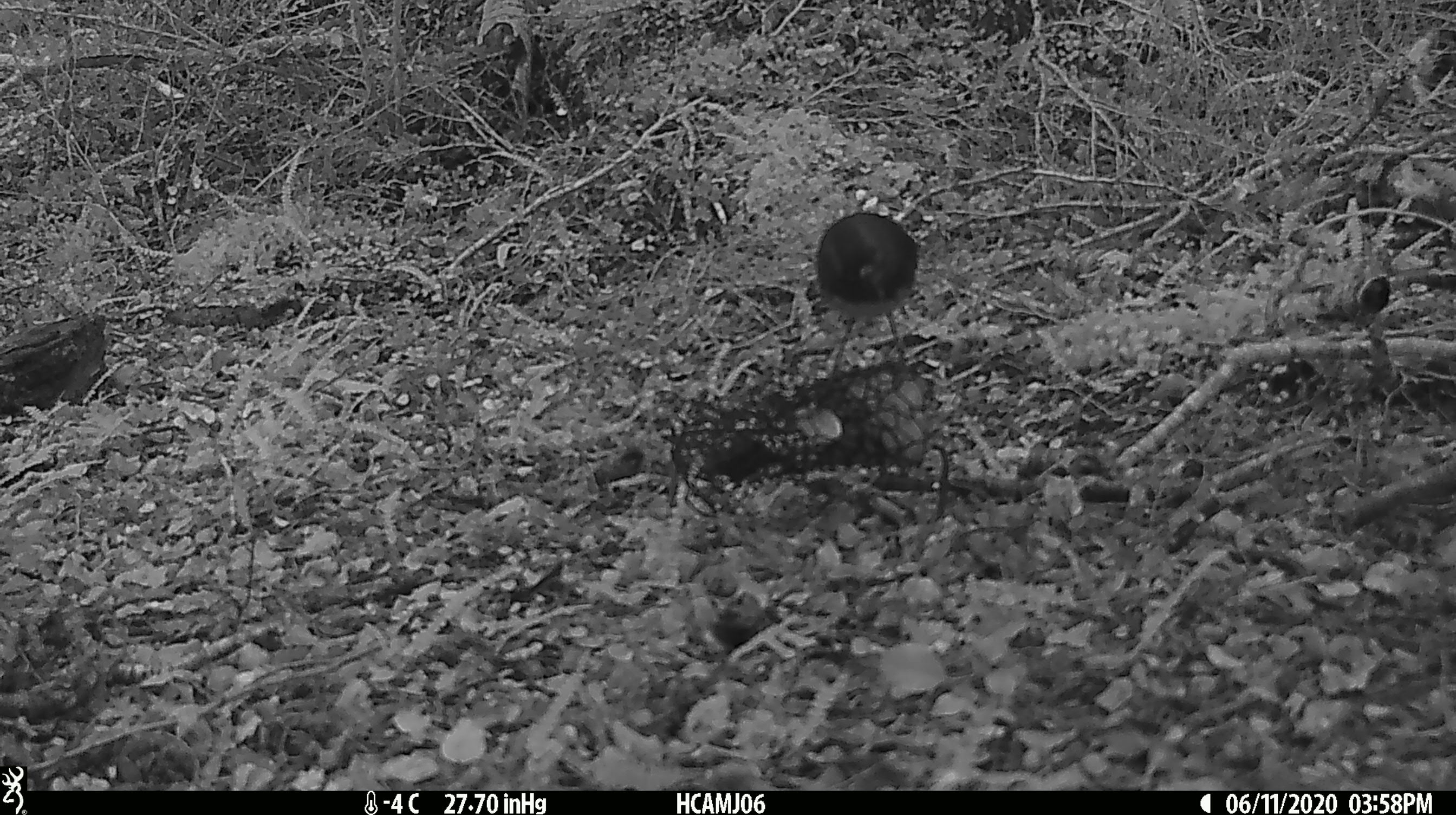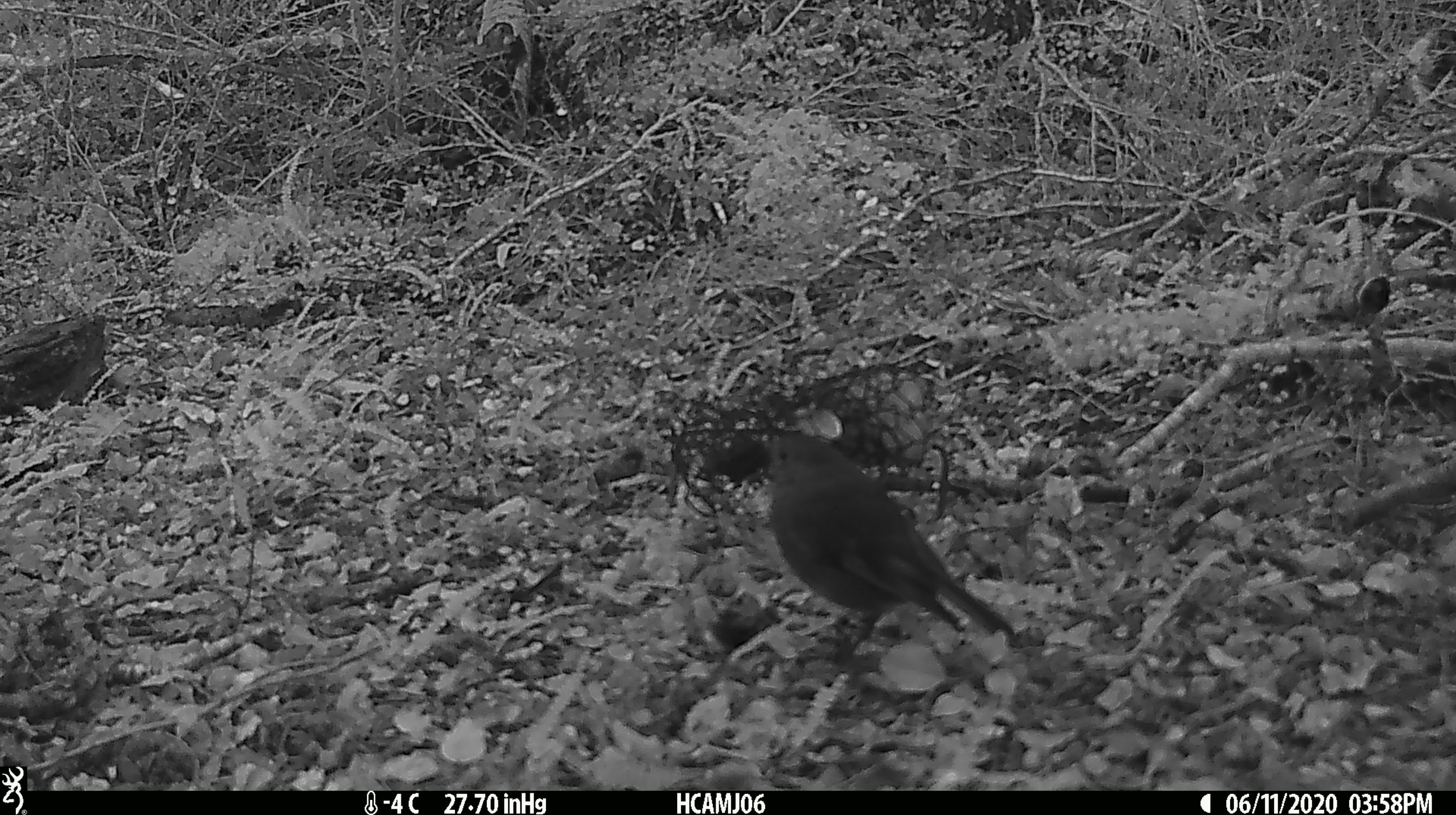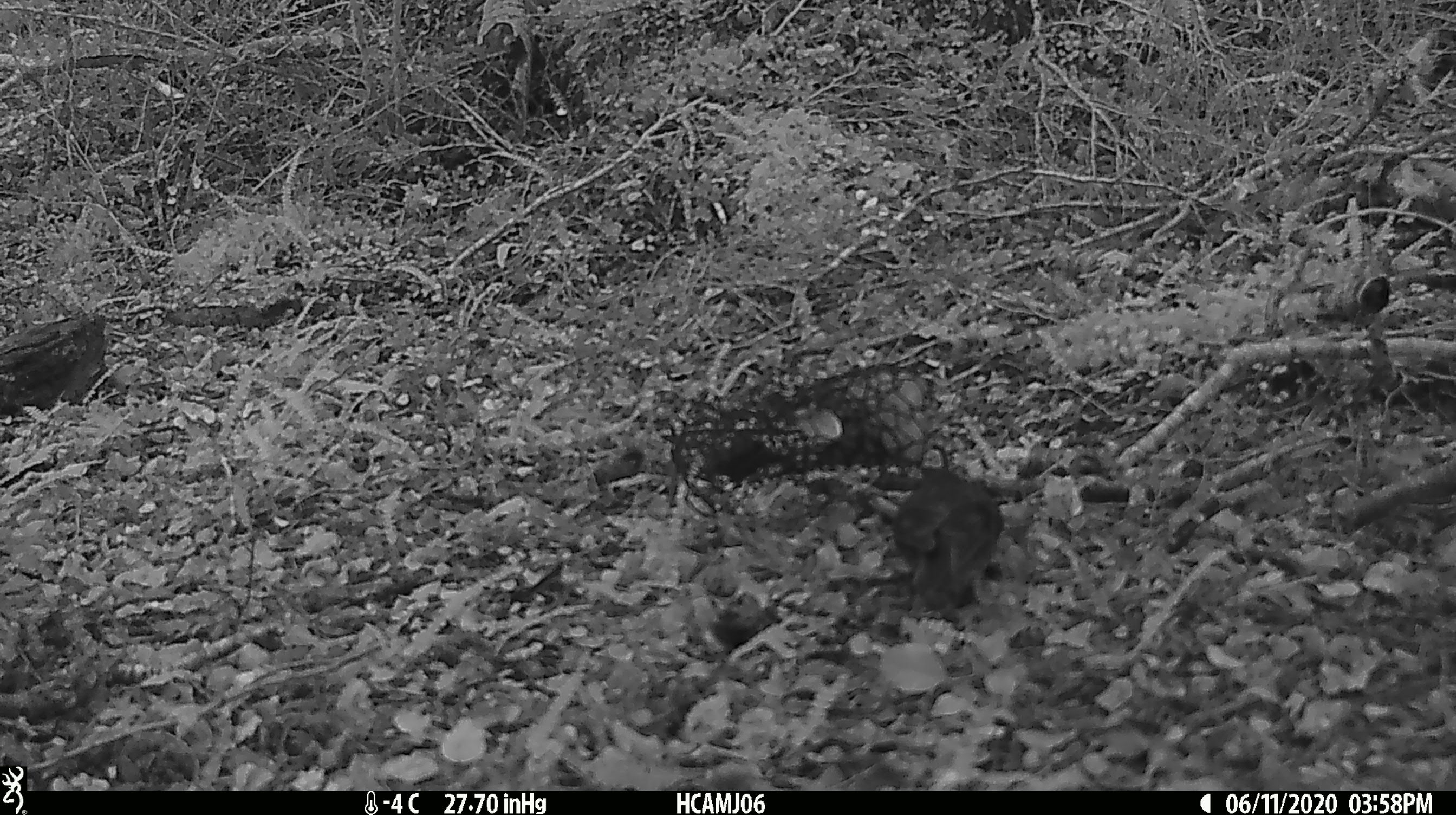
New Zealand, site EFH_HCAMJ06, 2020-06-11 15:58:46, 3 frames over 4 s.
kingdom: Animalia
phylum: Chordata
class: Aves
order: Passeriformes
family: Petroicidae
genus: Petroica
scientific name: Petroica australis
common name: new zealand robin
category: robin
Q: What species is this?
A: Robin (new zealand robin) (Petroica australis).